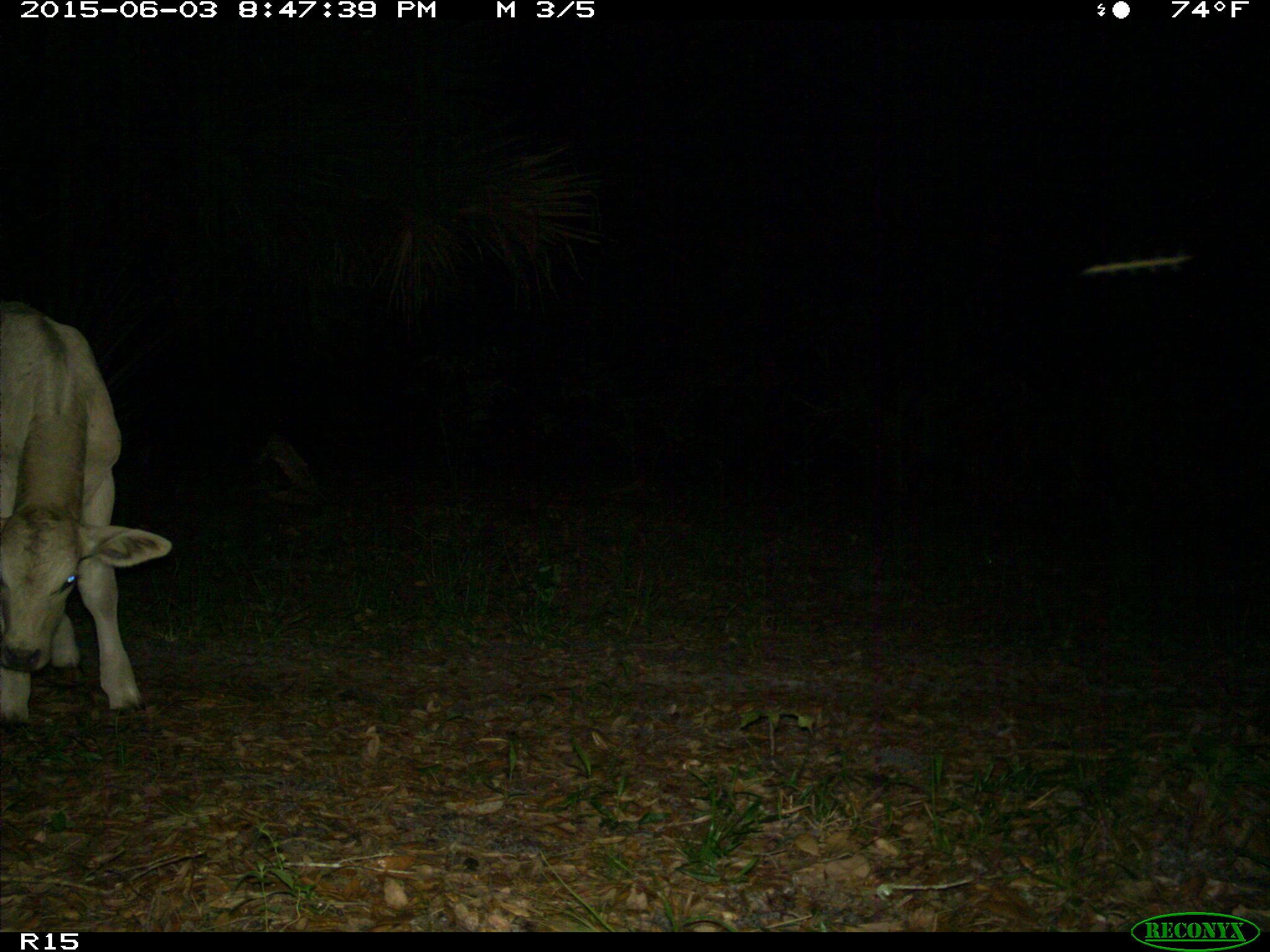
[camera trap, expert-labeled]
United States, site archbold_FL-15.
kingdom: Animalia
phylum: Chordata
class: Mammalia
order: Artiodactyla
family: Bovidae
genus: Bos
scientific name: Bos taurus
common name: domestic cow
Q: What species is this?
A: Bos taurus (domestic cow).